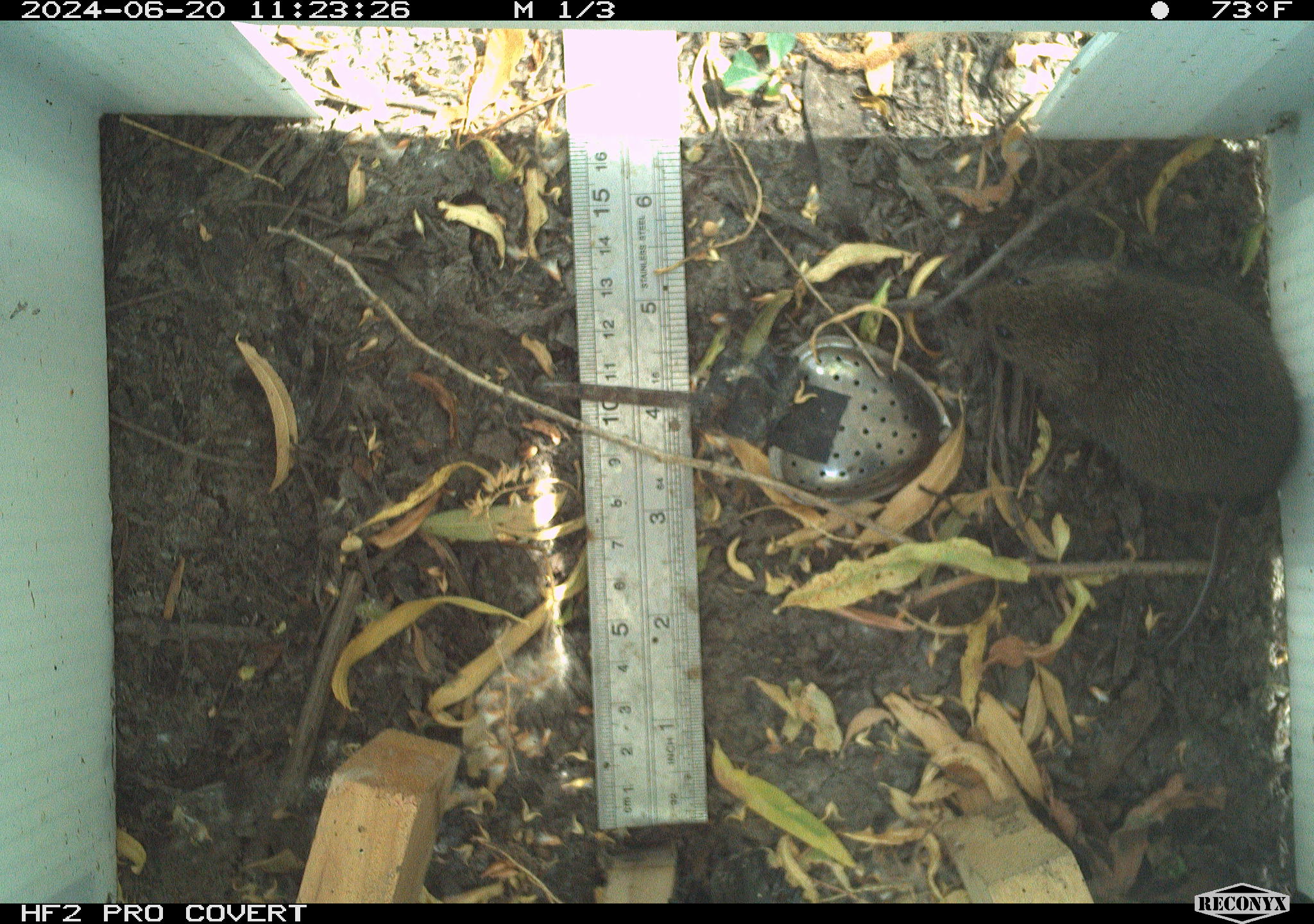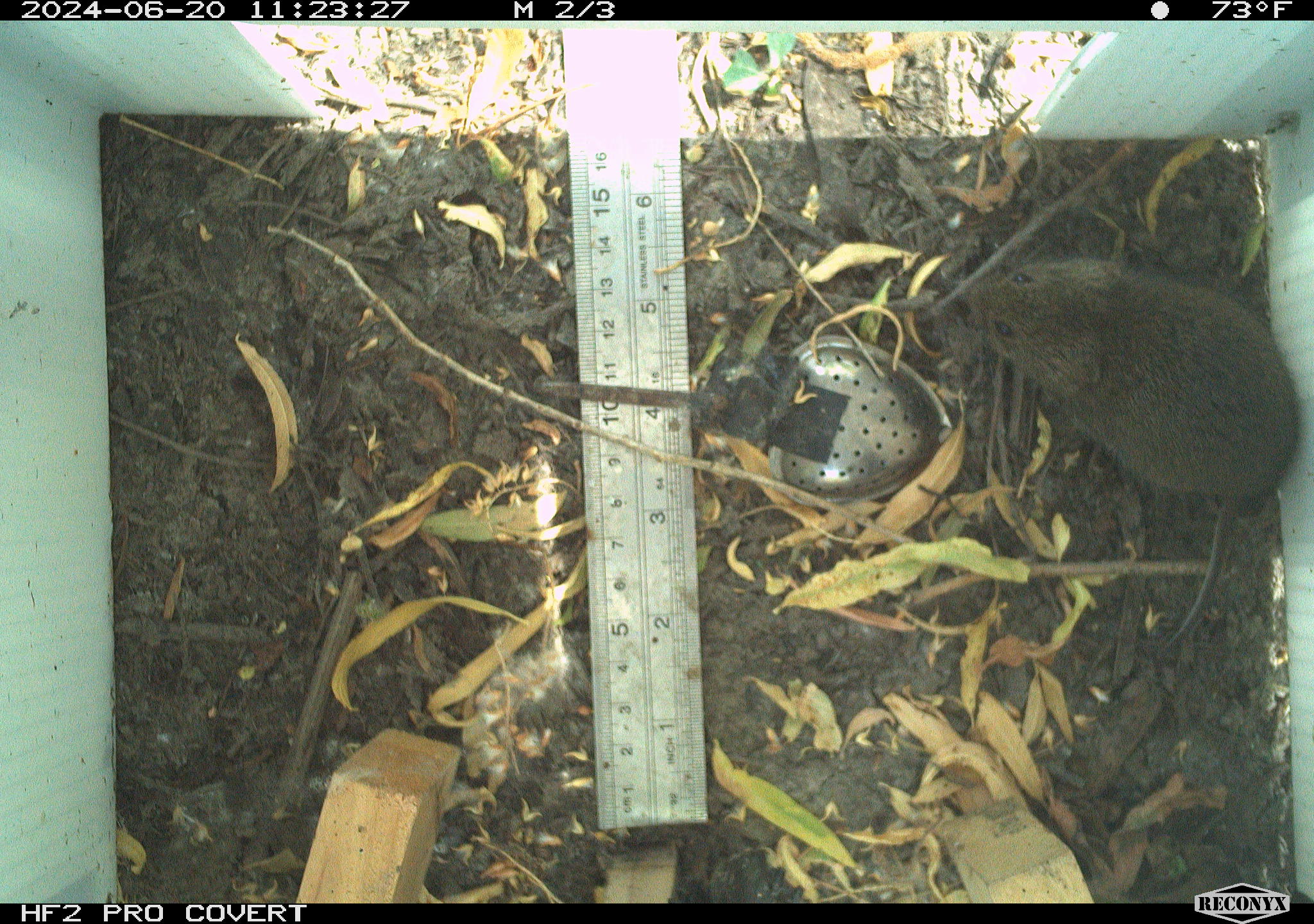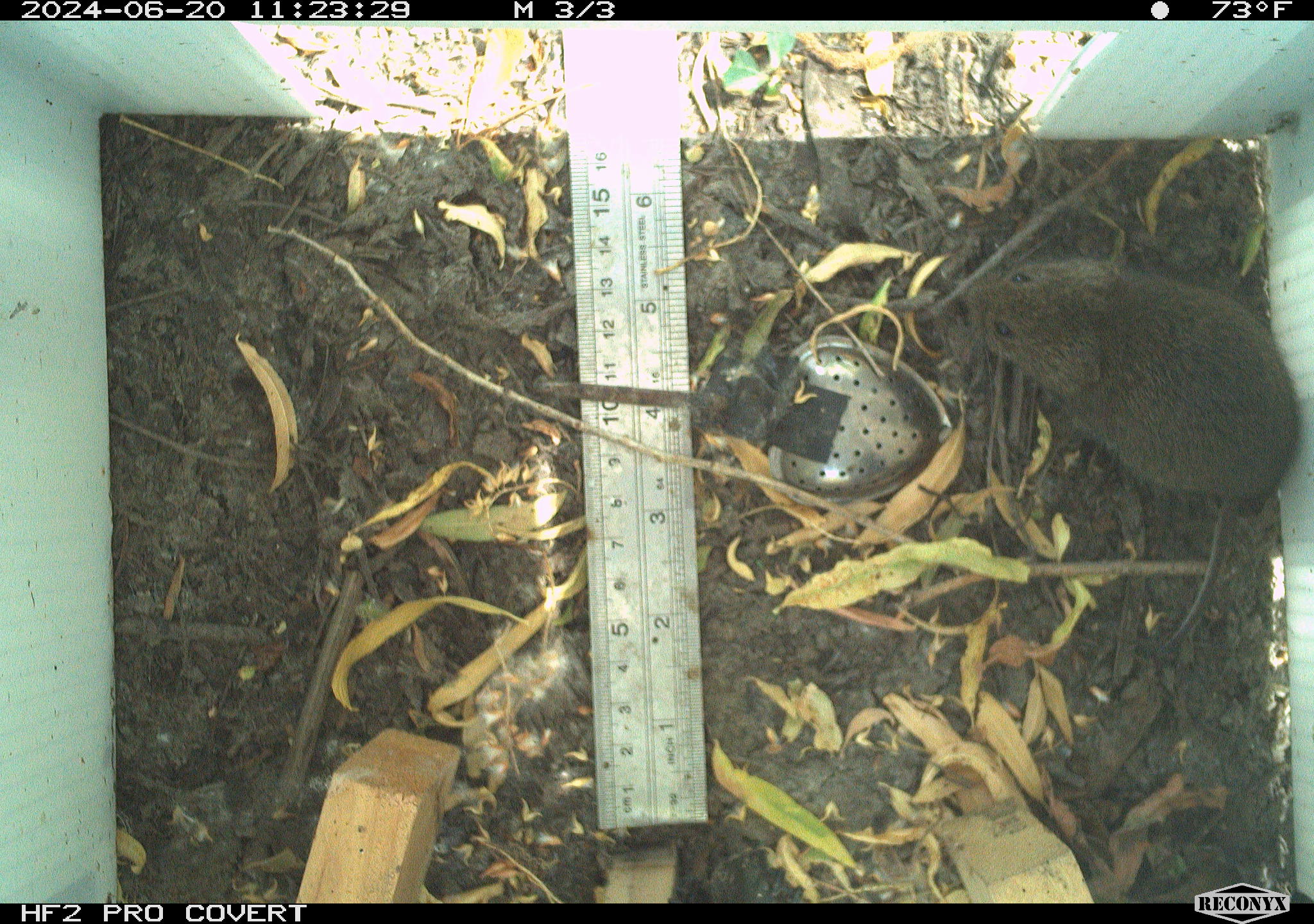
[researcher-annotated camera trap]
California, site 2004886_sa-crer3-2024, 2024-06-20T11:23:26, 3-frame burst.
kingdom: Animalia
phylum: Chordata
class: Mammalia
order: Rodentia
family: Cricetidae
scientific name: Arvicolinae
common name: voles, lemmings, and muskrats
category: arvicolinae subfamily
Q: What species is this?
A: Arvicolinae subfamily (voles, lemmings, and muskrats) (Arvicolinae).